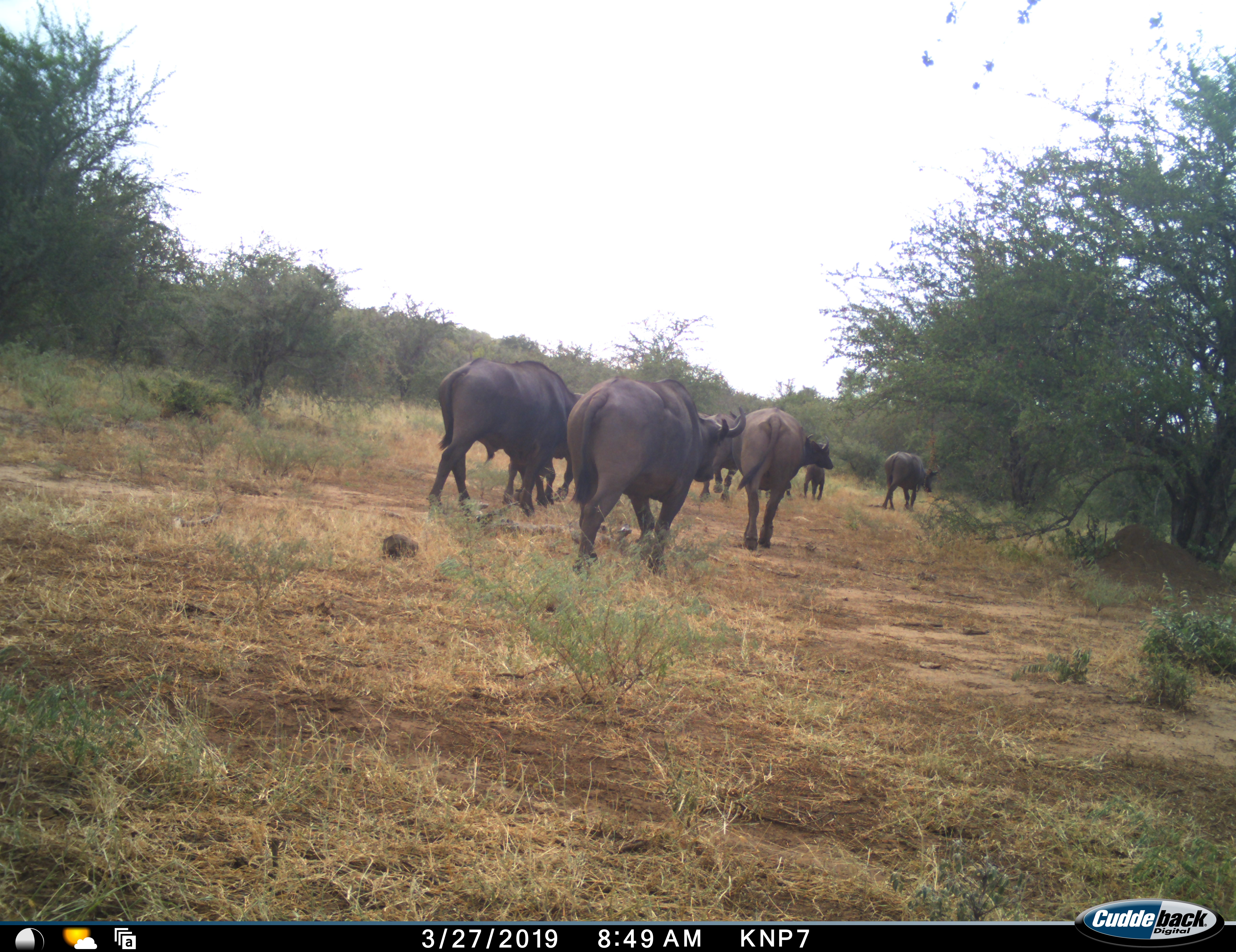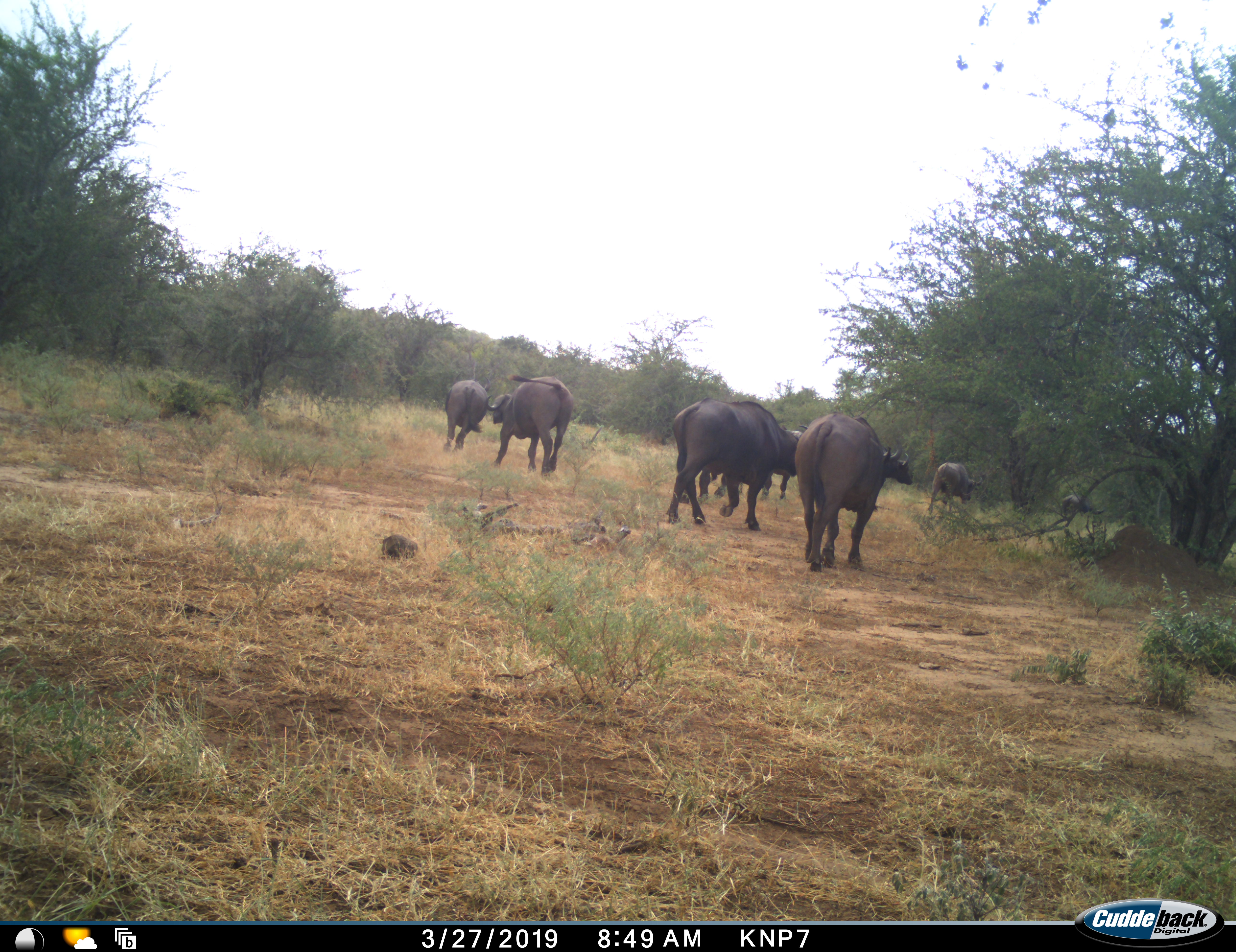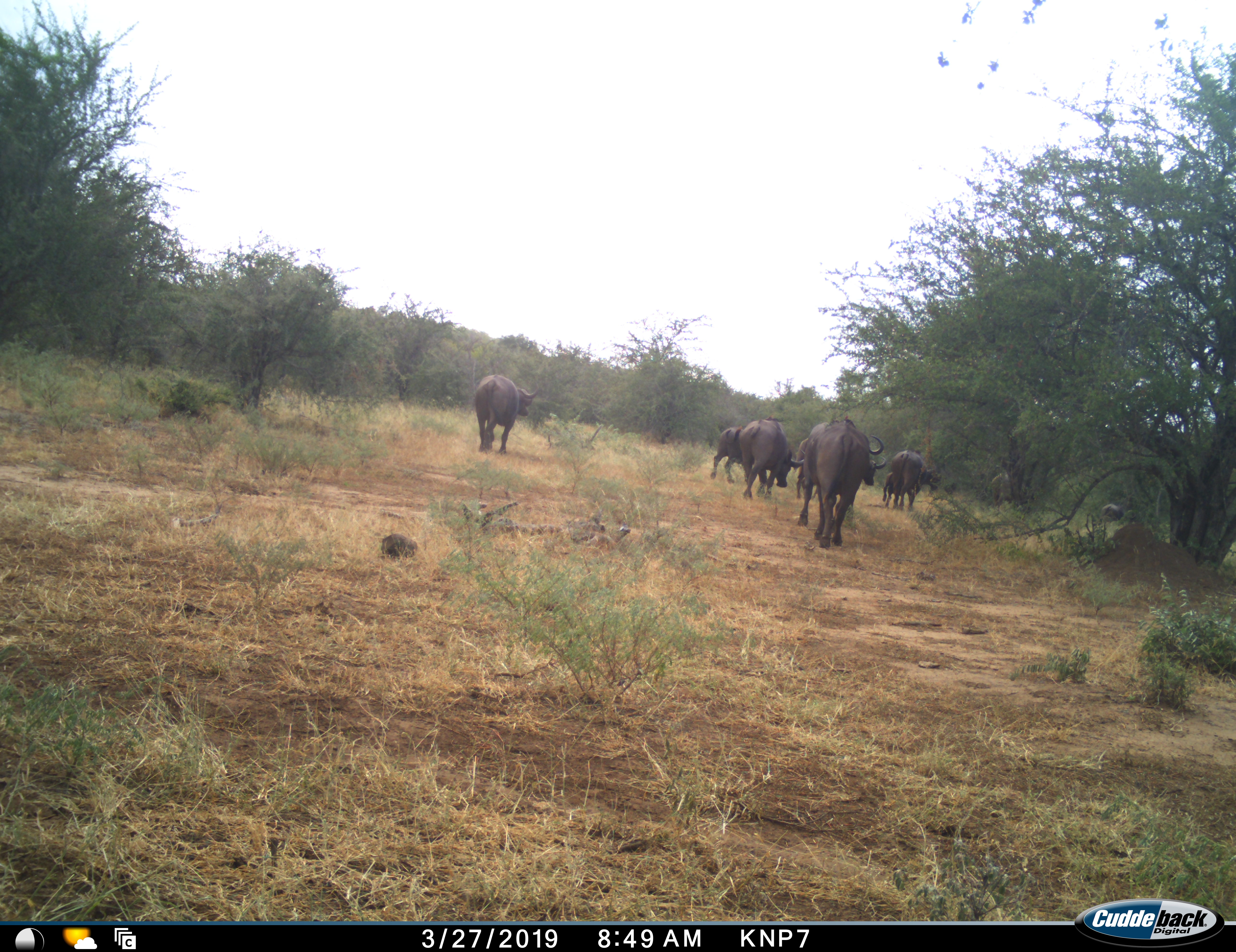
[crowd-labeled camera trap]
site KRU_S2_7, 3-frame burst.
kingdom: Animalia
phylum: Chordata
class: Mammalia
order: Artiodactyla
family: Bovidae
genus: Syncerus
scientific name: Syncerus caffer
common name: african buffalo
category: buffalo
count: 8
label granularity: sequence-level